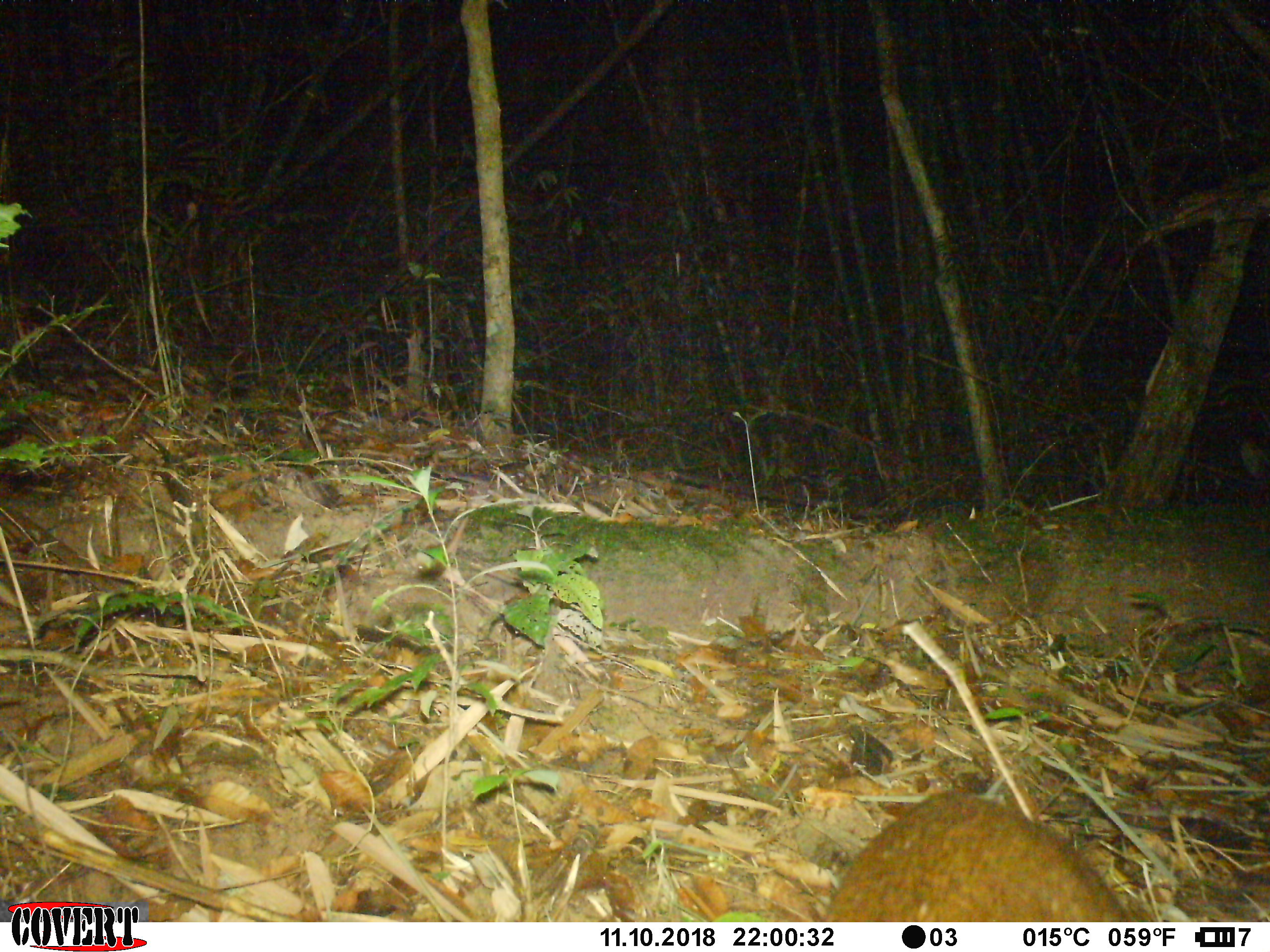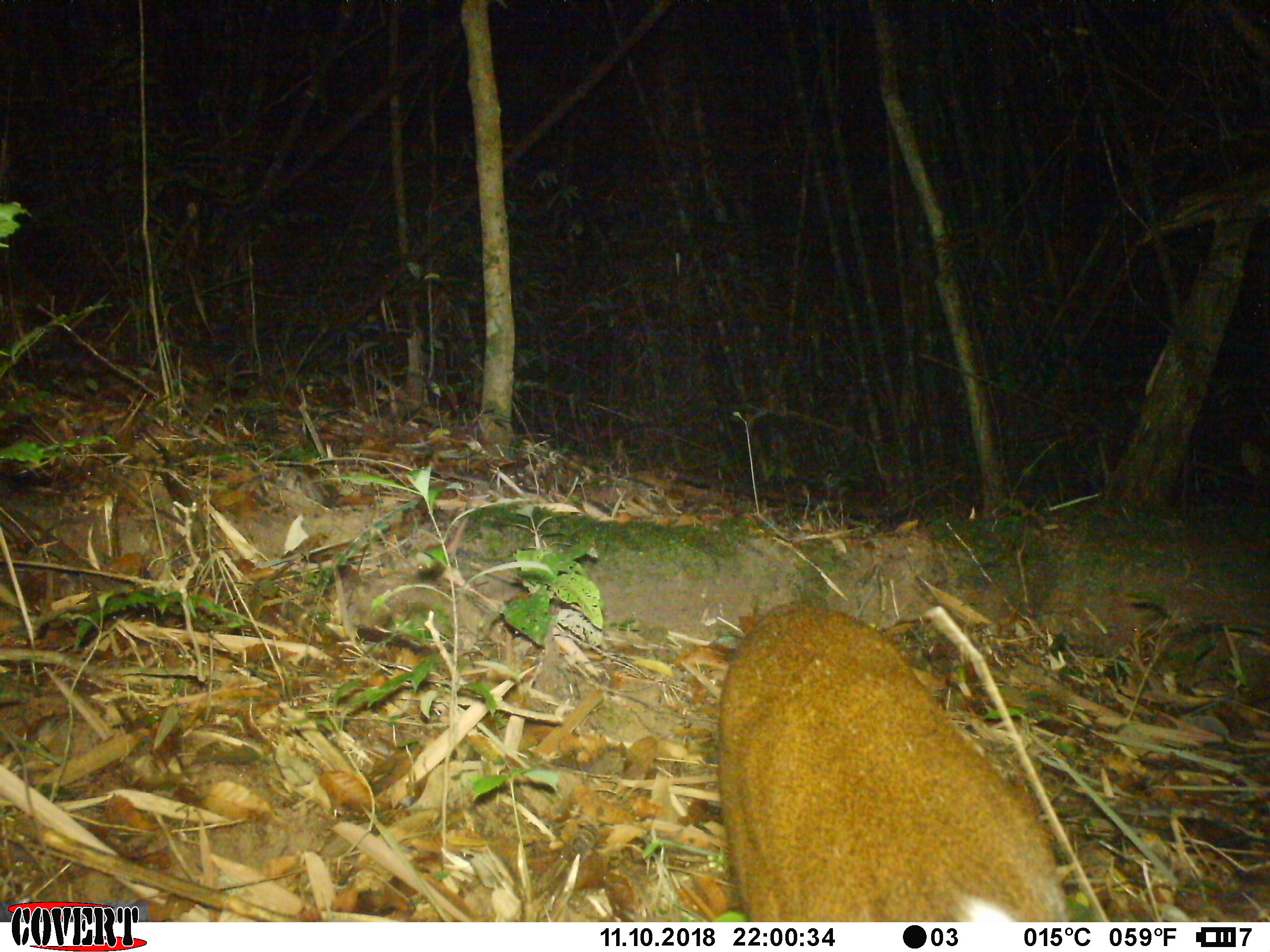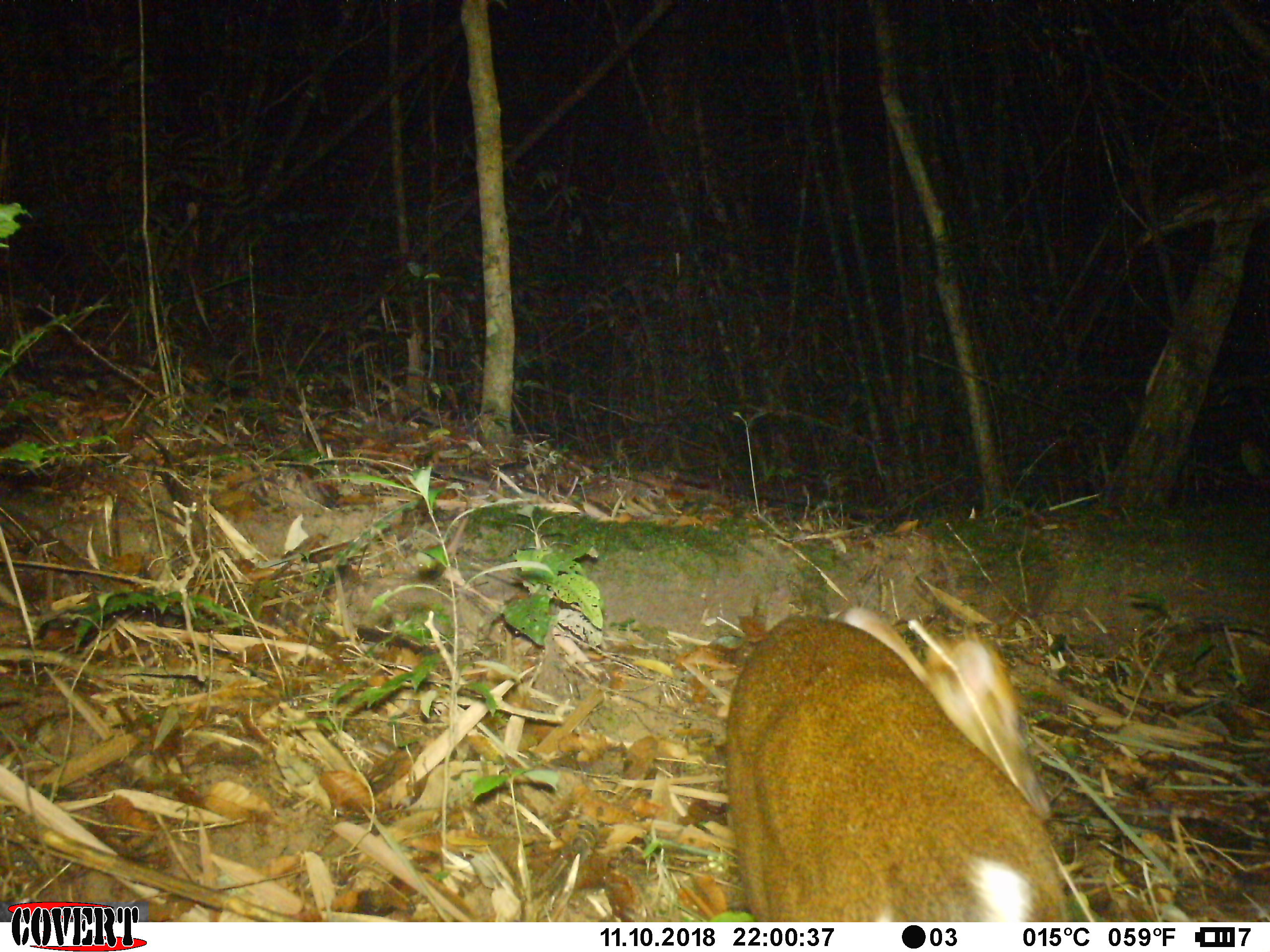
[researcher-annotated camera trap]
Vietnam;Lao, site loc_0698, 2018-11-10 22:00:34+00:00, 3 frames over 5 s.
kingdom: Animalia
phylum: Chordata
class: Mammalia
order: Artiodactyla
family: Cervidae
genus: Muntiacus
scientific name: Muntiacus rooseveltorum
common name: roosevelt's muntjac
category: roosevelts muntjac group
Roosevelts muntjac group (roosevelt's muntjac) (Muntiacus rooseveltorum). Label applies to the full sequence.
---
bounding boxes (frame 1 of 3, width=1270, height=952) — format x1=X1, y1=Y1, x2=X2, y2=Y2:
roosevelts muntjac group: x1=818, y1=786, x2=1132, y2=920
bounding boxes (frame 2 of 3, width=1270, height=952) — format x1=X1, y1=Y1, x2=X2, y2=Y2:
roosevelts muntjac group: x1=717, y1=599, x2=1071, y2=922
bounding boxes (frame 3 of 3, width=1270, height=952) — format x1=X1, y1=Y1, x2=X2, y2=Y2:
roosevelts muntjac group: x1=723, y1=604, x2=1071, y2=922